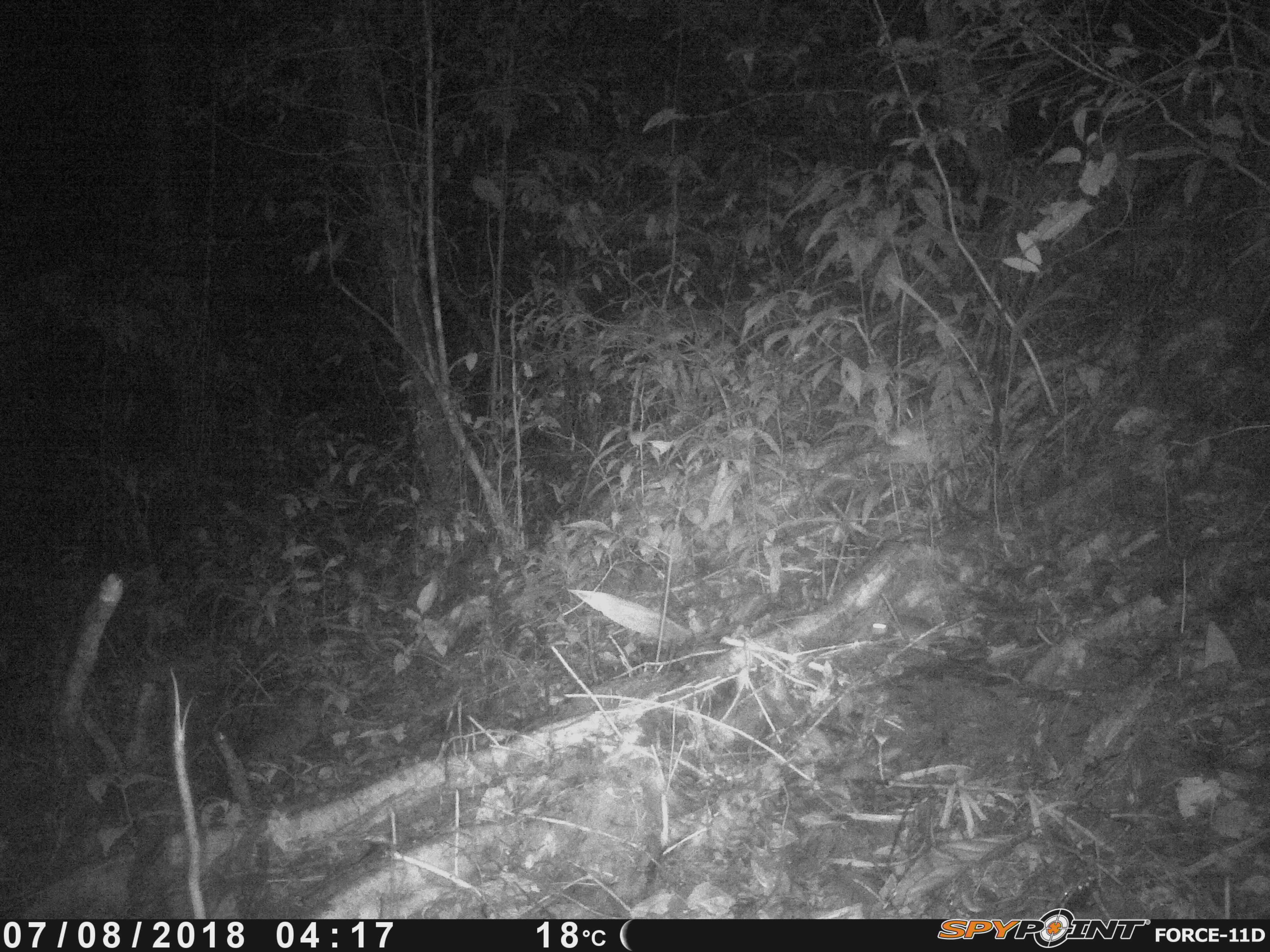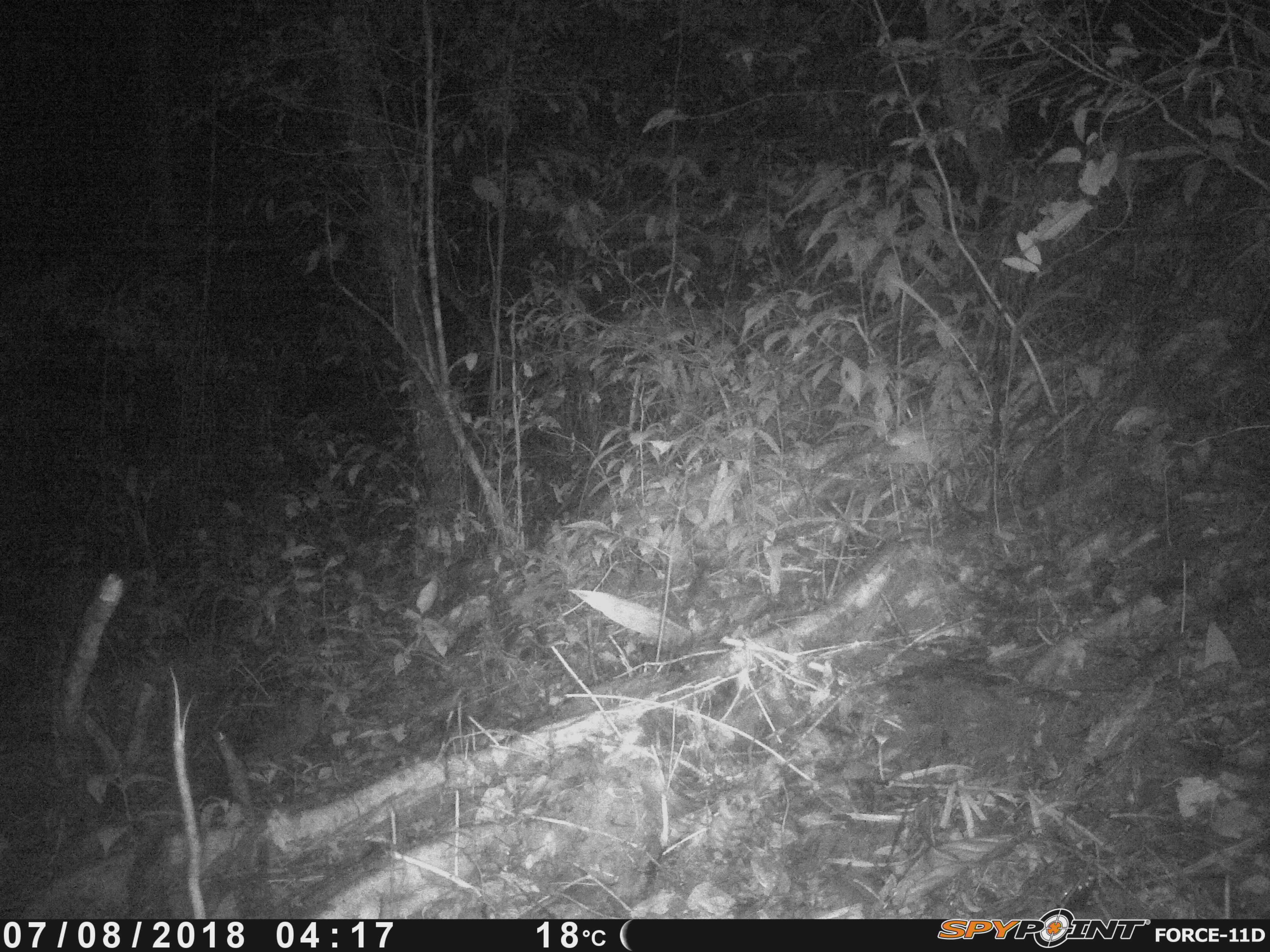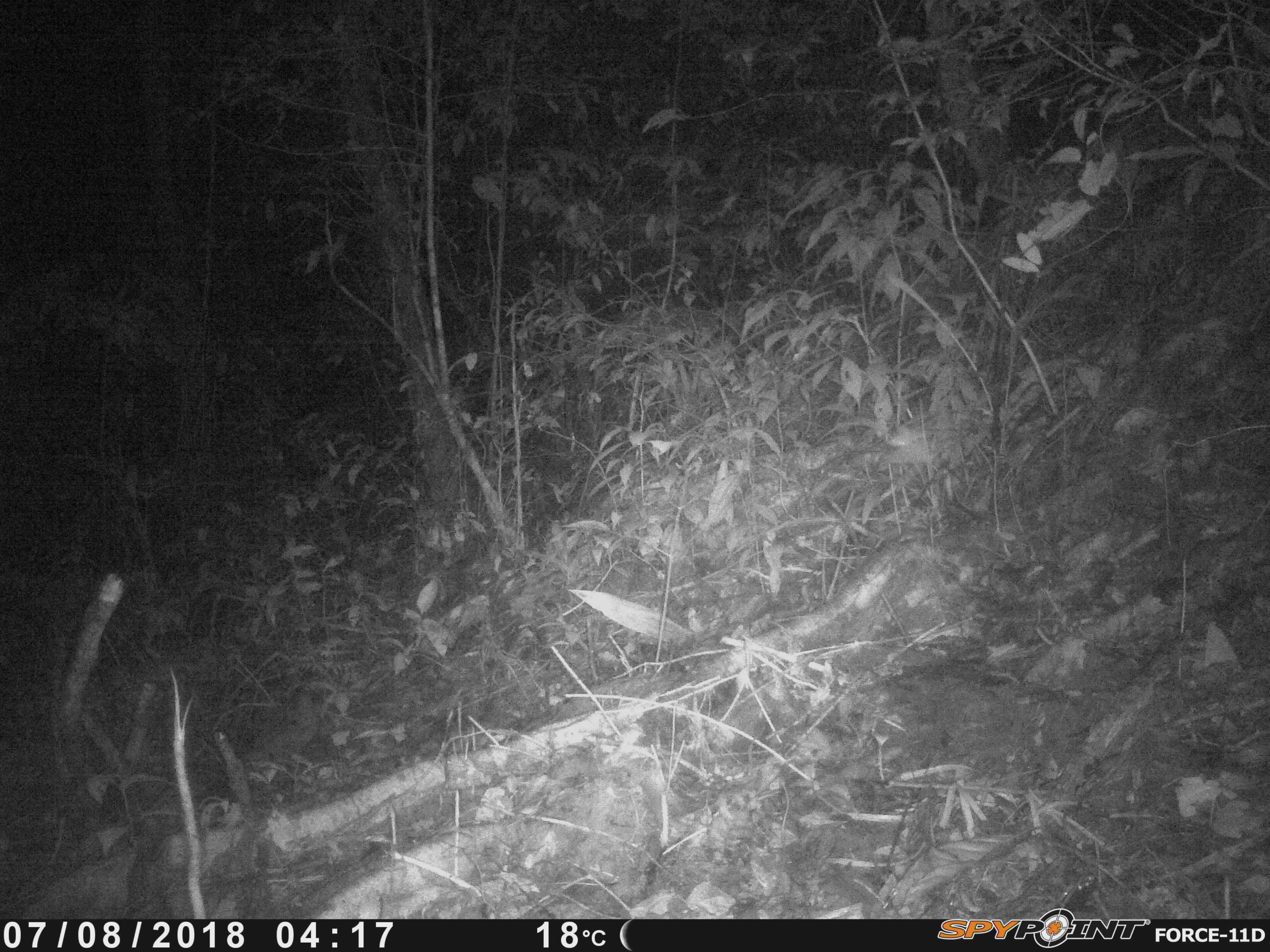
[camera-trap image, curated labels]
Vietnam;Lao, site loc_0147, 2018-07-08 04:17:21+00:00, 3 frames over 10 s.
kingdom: Animalia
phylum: Chordata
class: Mammalia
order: Rodentia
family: Muridae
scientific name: Muridae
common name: old-world mice and rats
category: unidentified murid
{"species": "unidentified murid (old-world mice and rats) (Muridae)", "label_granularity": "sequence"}